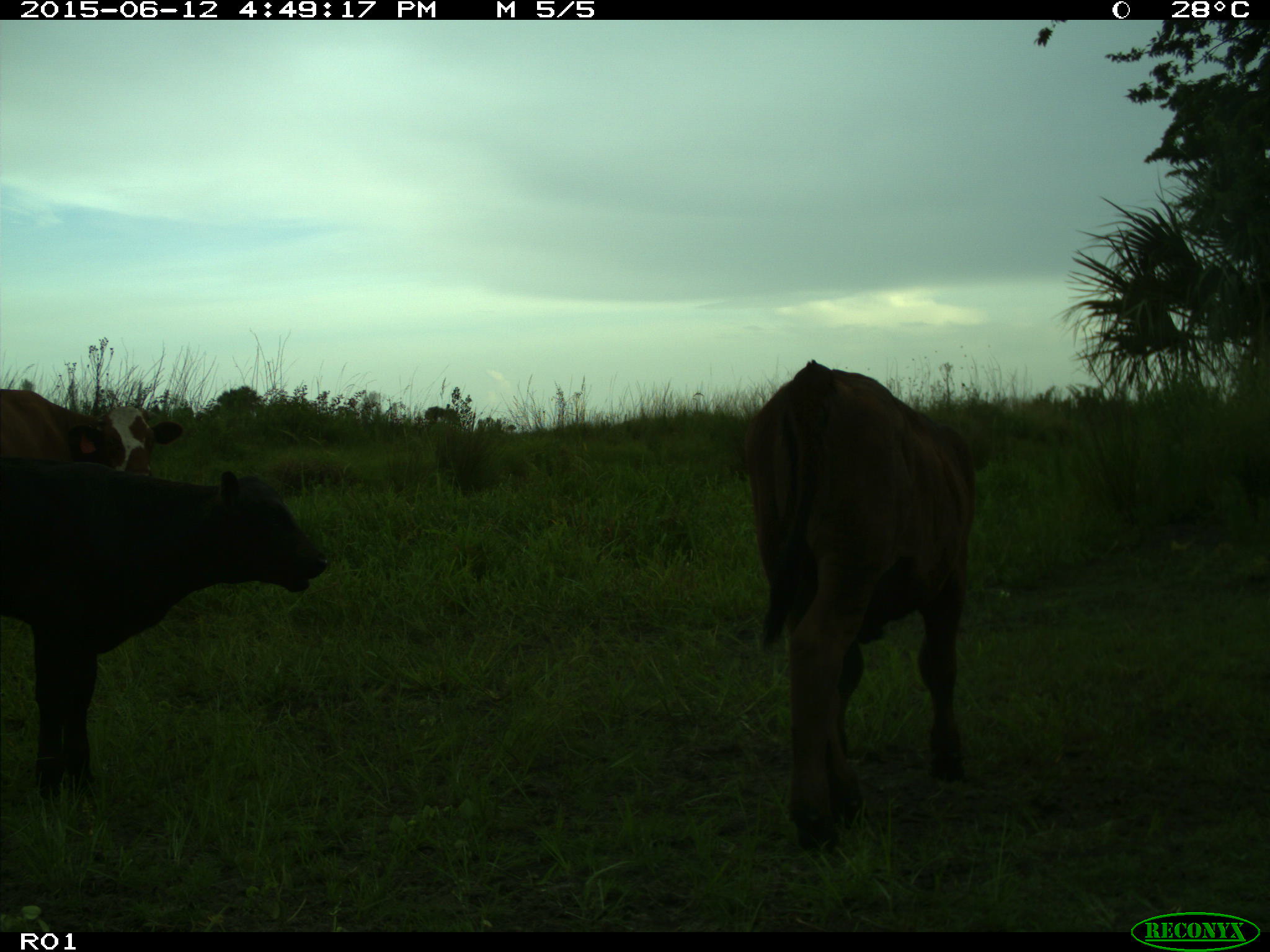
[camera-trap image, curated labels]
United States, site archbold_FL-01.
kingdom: Animalia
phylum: Chordata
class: Mammalia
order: Artiodactyla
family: Bovidae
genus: Bos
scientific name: Bos taurus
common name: domestic cow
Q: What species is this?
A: Bos taurus (domestic cow).